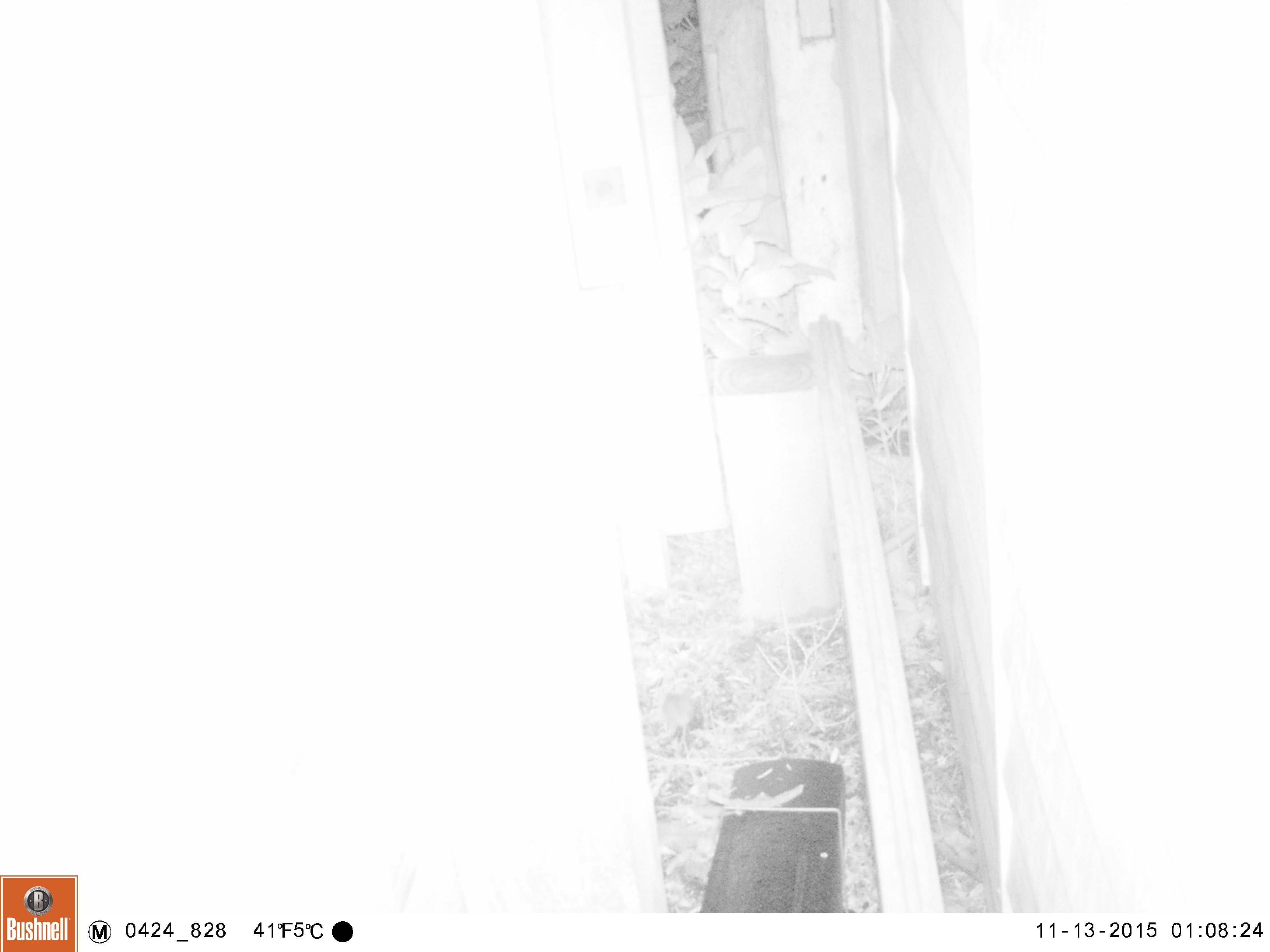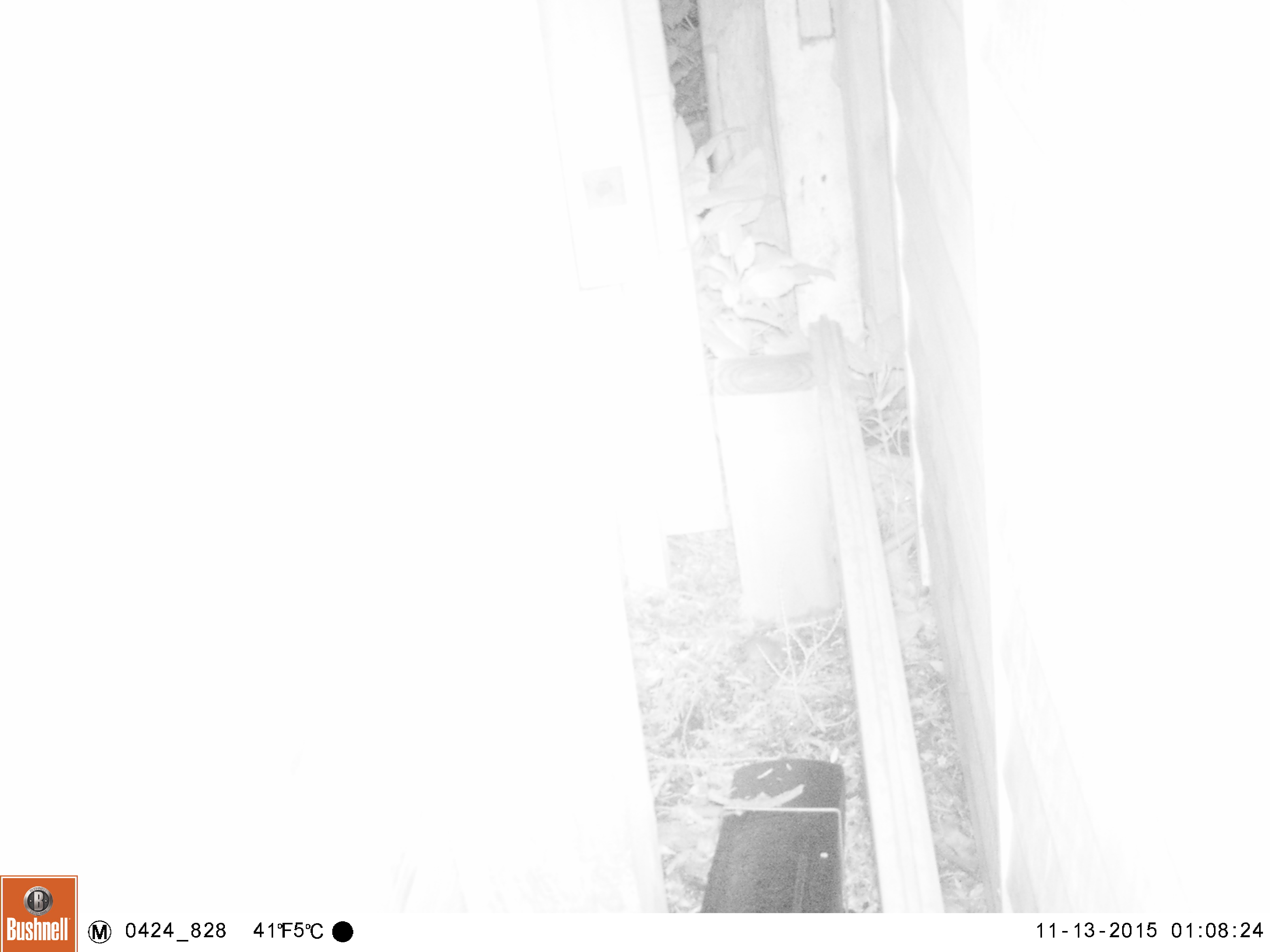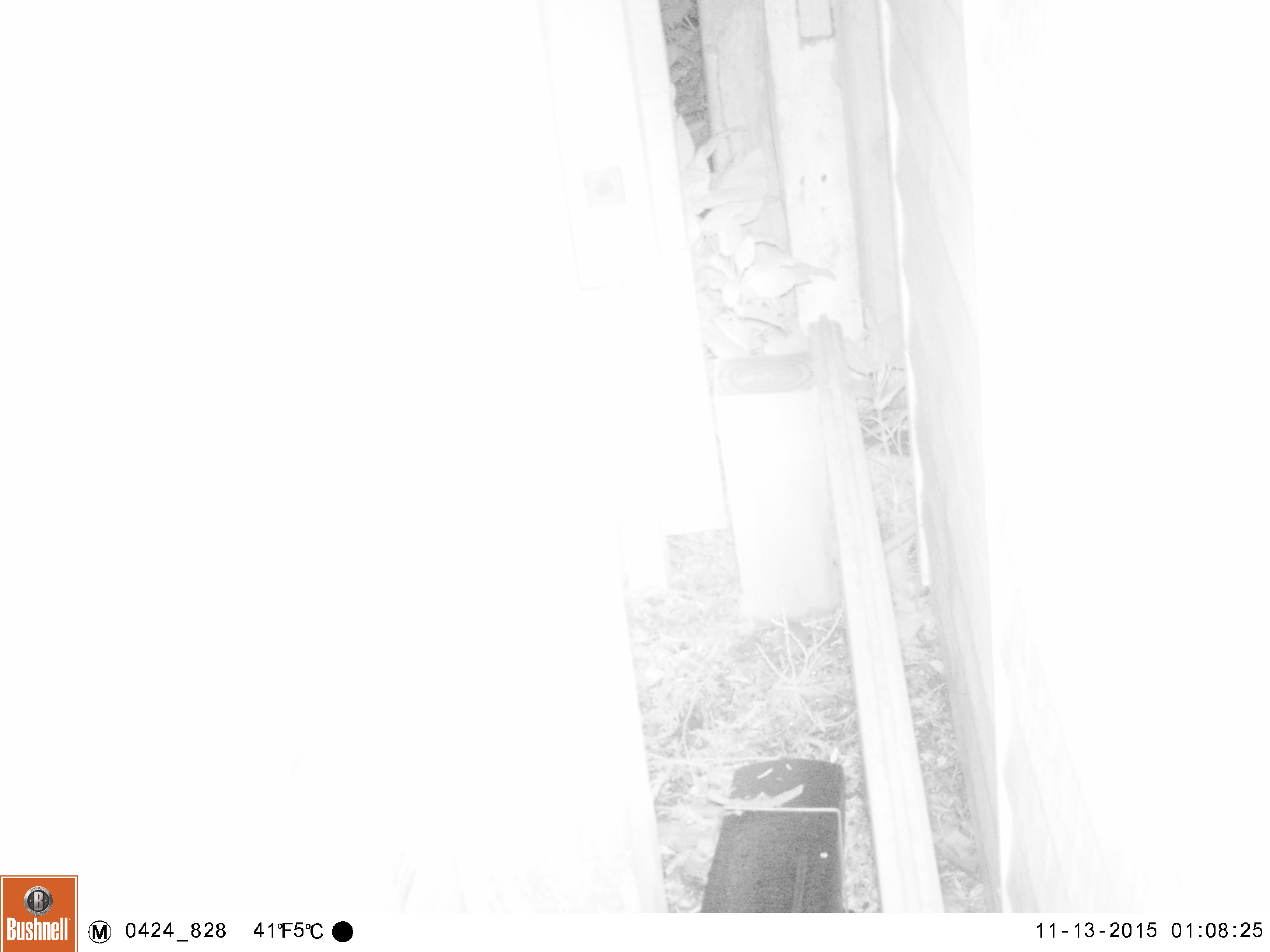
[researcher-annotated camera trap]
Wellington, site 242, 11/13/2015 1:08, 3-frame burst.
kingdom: Animalia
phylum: Chordata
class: Mammalia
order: Rodentia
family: Muridae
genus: Mus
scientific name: Mus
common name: mouse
Mouse (Mus).